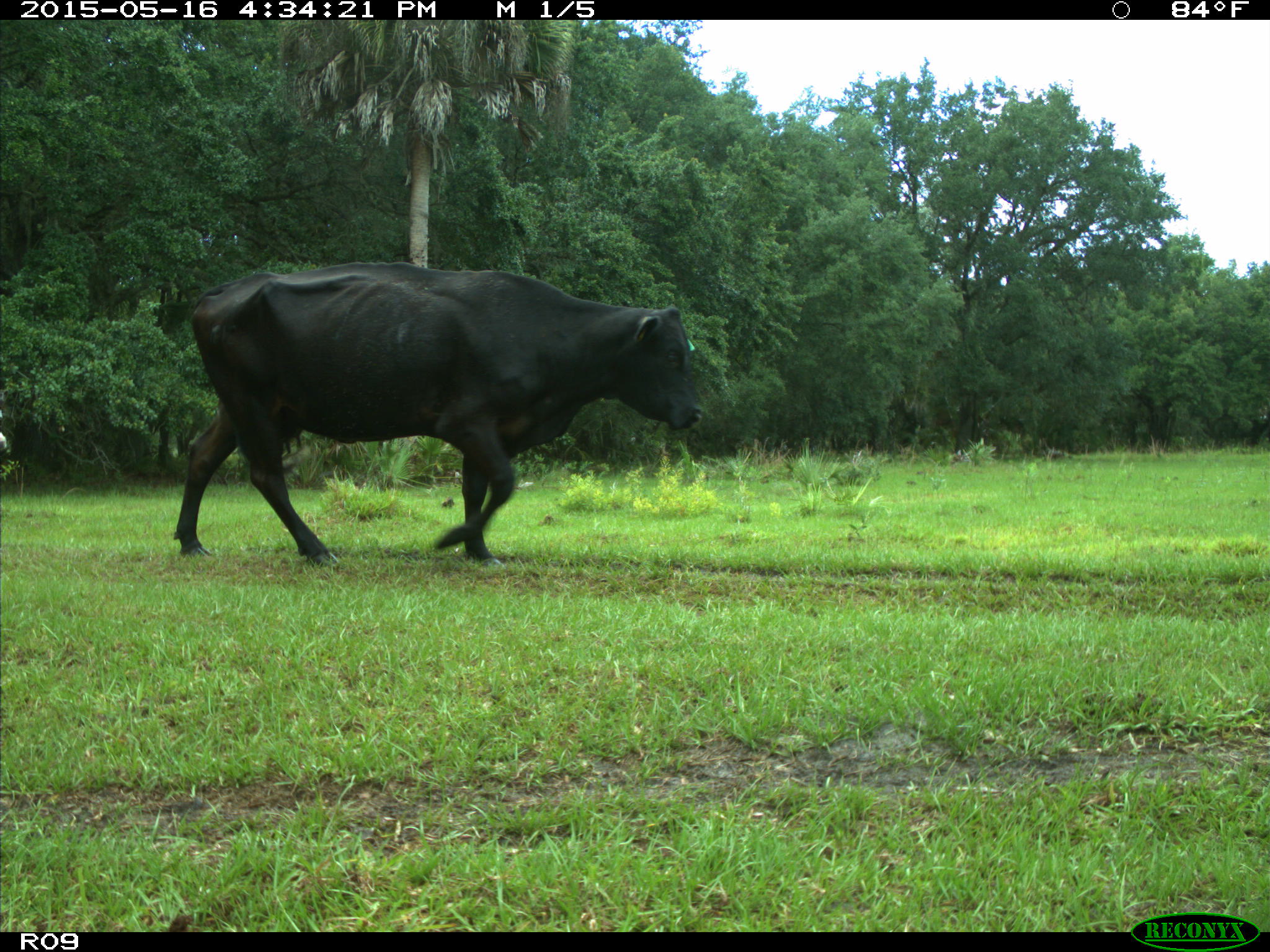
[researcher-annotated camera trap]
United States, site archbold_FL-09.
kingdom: Animalia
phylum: Chordata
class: Mammalia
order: Artiodactyla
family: Bovidae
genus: Bos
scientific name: Bos taurus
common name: domestic cow